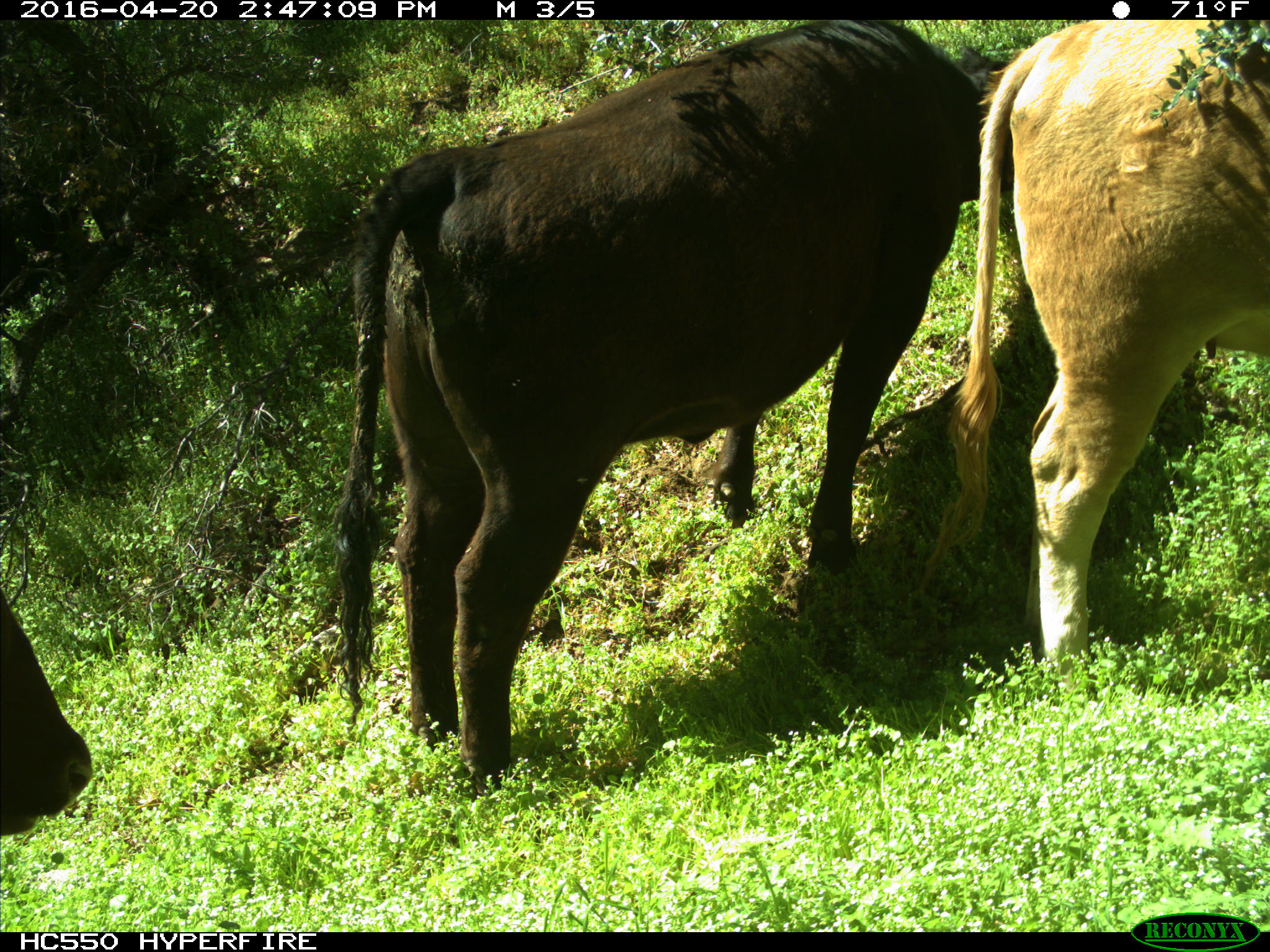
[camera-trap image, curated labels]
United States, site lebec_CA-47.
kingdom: Animalia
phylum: Chordata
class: Mammalia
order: Artiodactyla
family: Bovidae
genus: Bos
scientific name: Bos taurus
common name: domestic cow